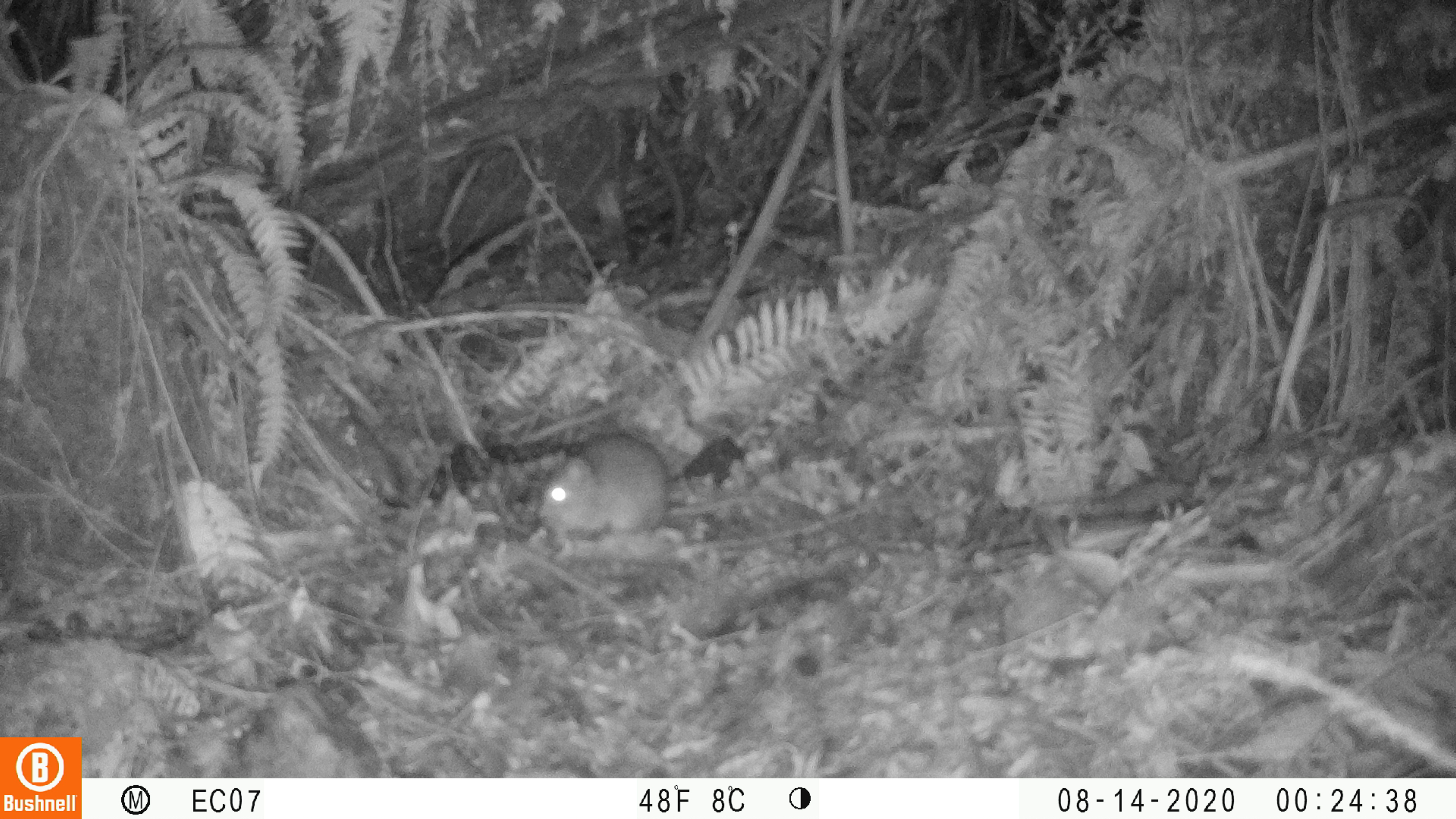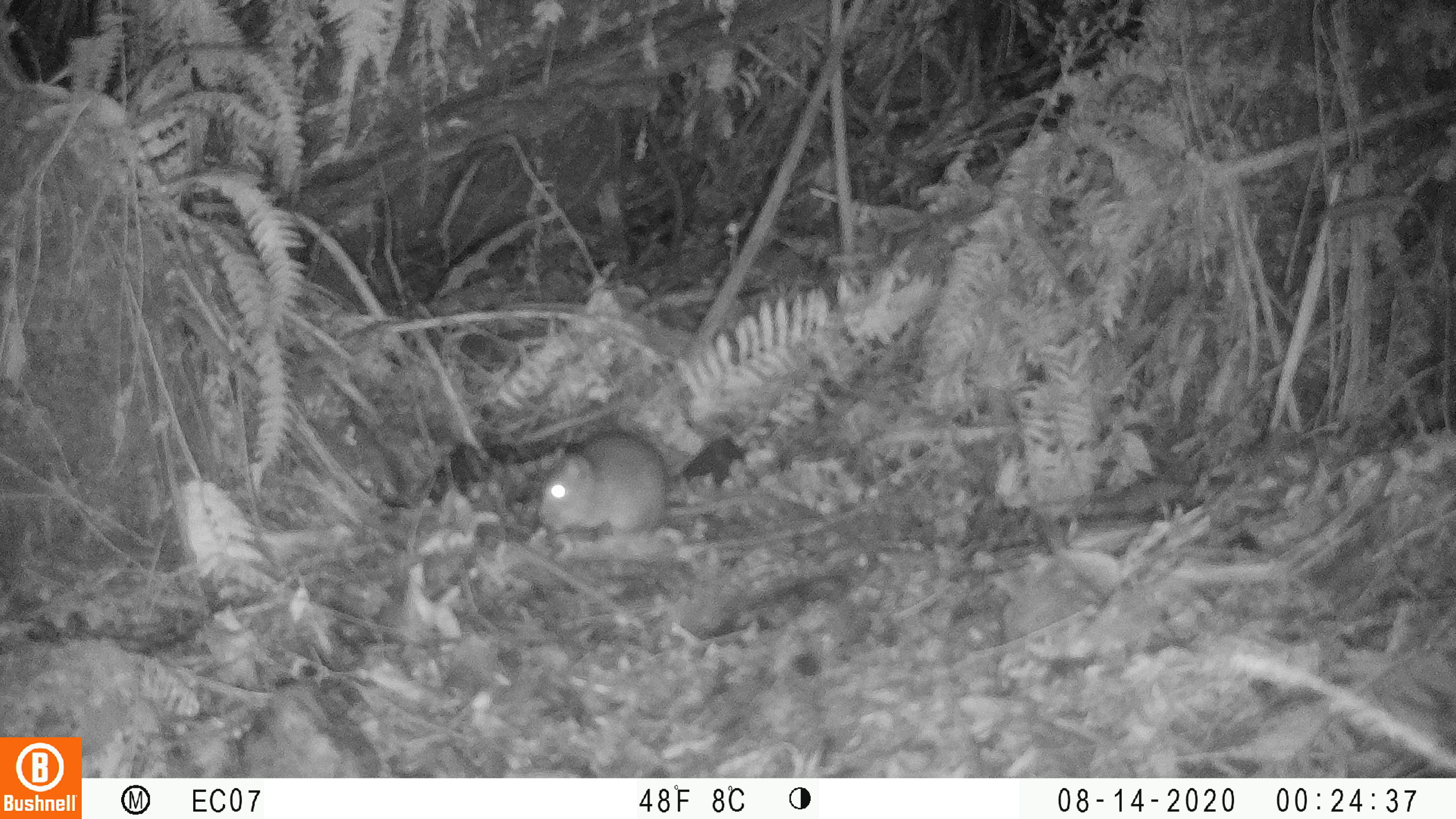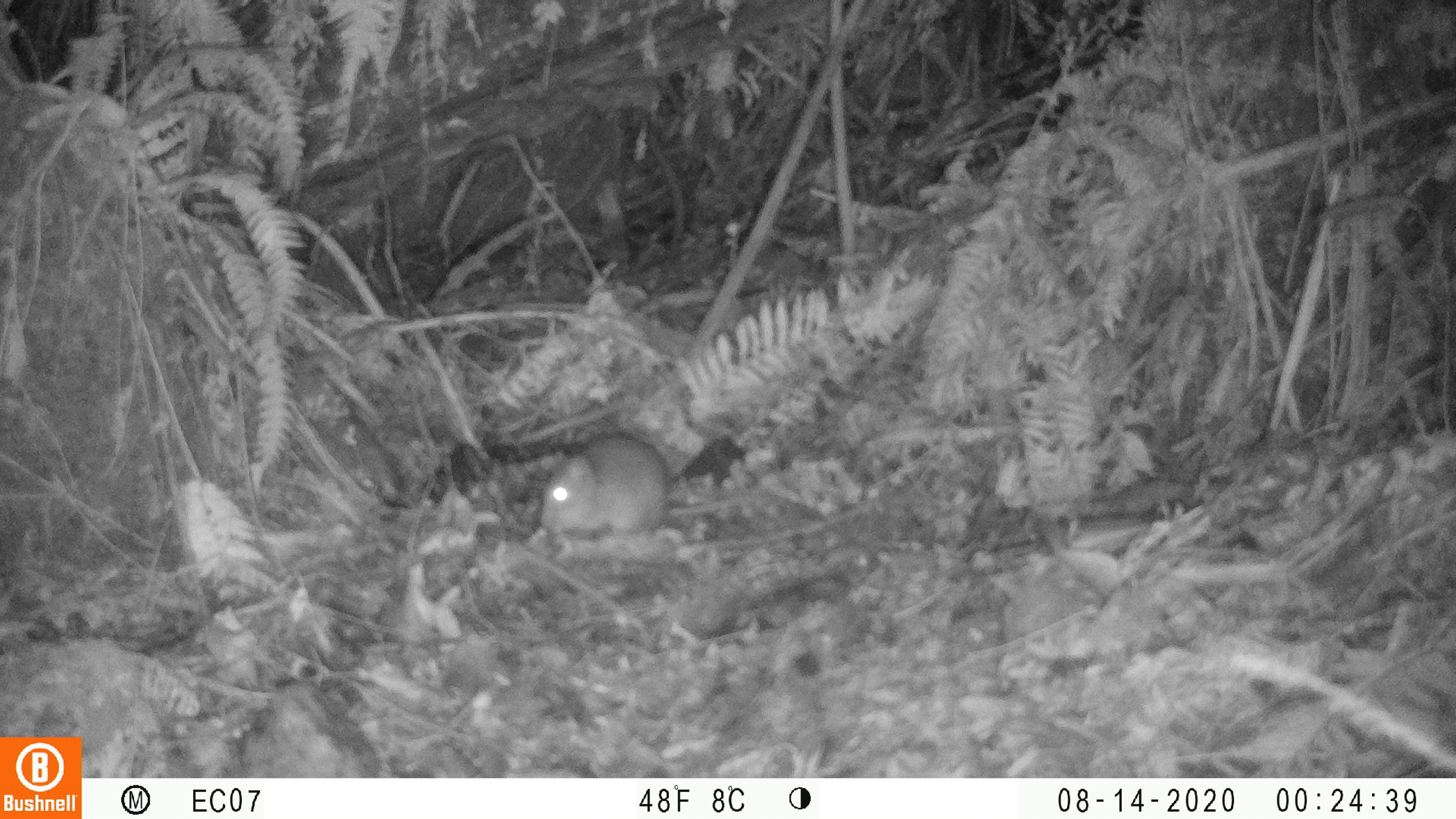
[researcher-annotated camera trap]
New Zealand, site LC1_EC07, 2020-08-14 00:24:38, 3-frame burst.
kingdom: Animalia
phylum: Chordata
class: Mammalia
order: Rodentia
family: Muridae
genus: Rattus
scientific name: Rattus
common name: rat